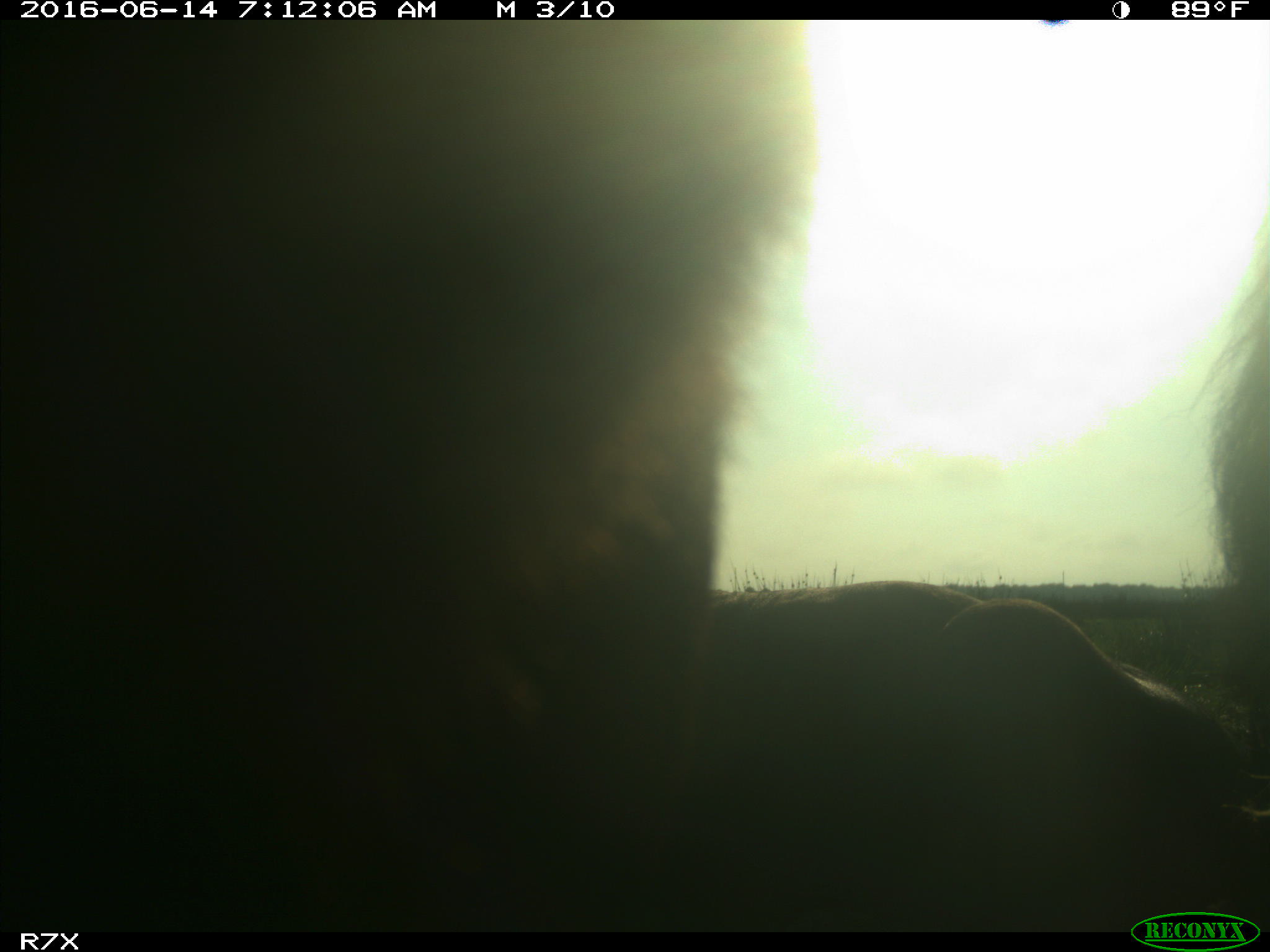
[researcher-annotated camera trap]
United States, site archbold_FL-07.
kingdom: Animalia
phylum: Chordata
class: Mammalia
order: Artiodactyla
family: Bovidae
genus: Bos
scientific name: Bos taurus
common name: domestic cow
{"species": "Bos taurus (domestic cow)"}